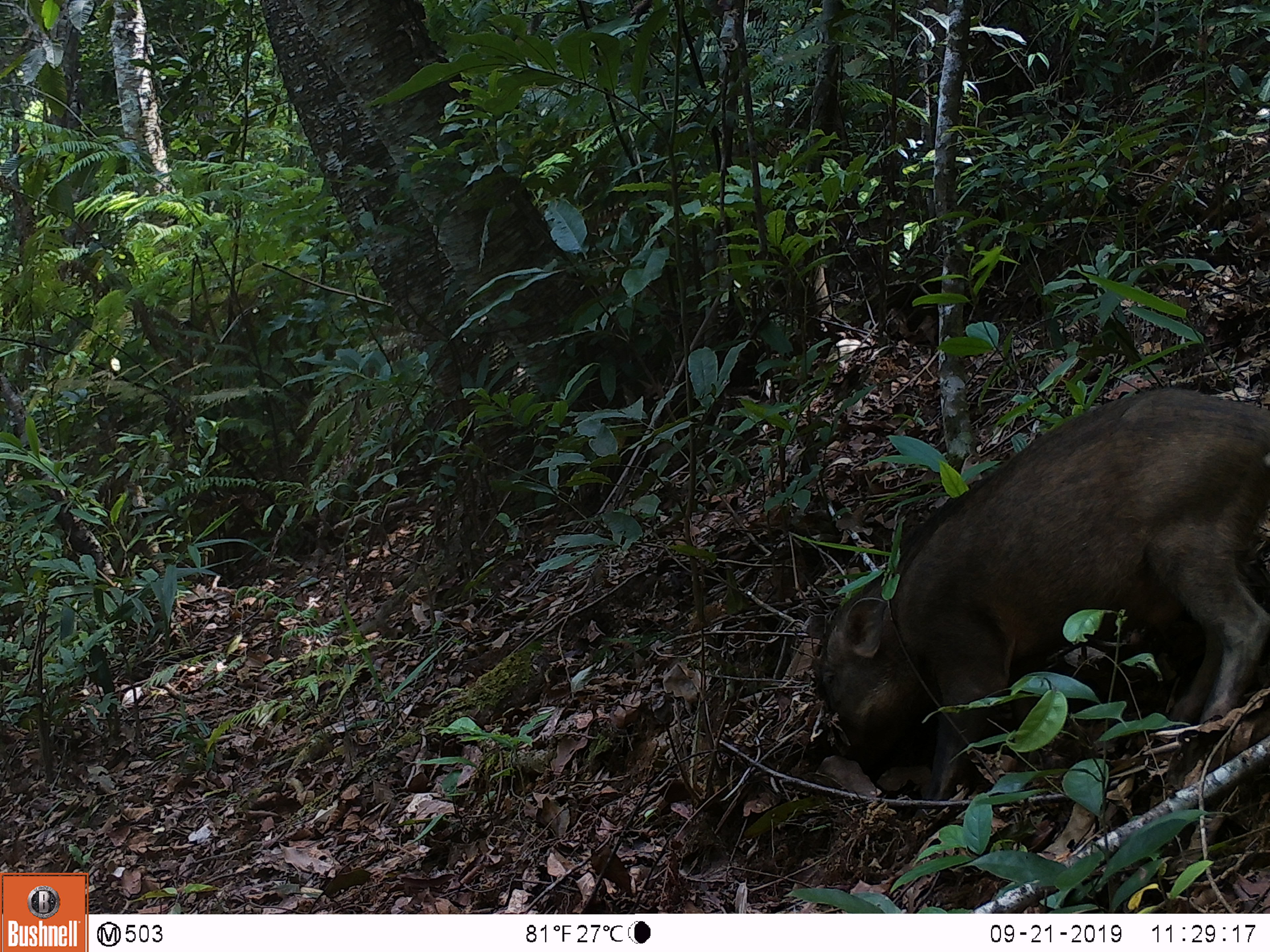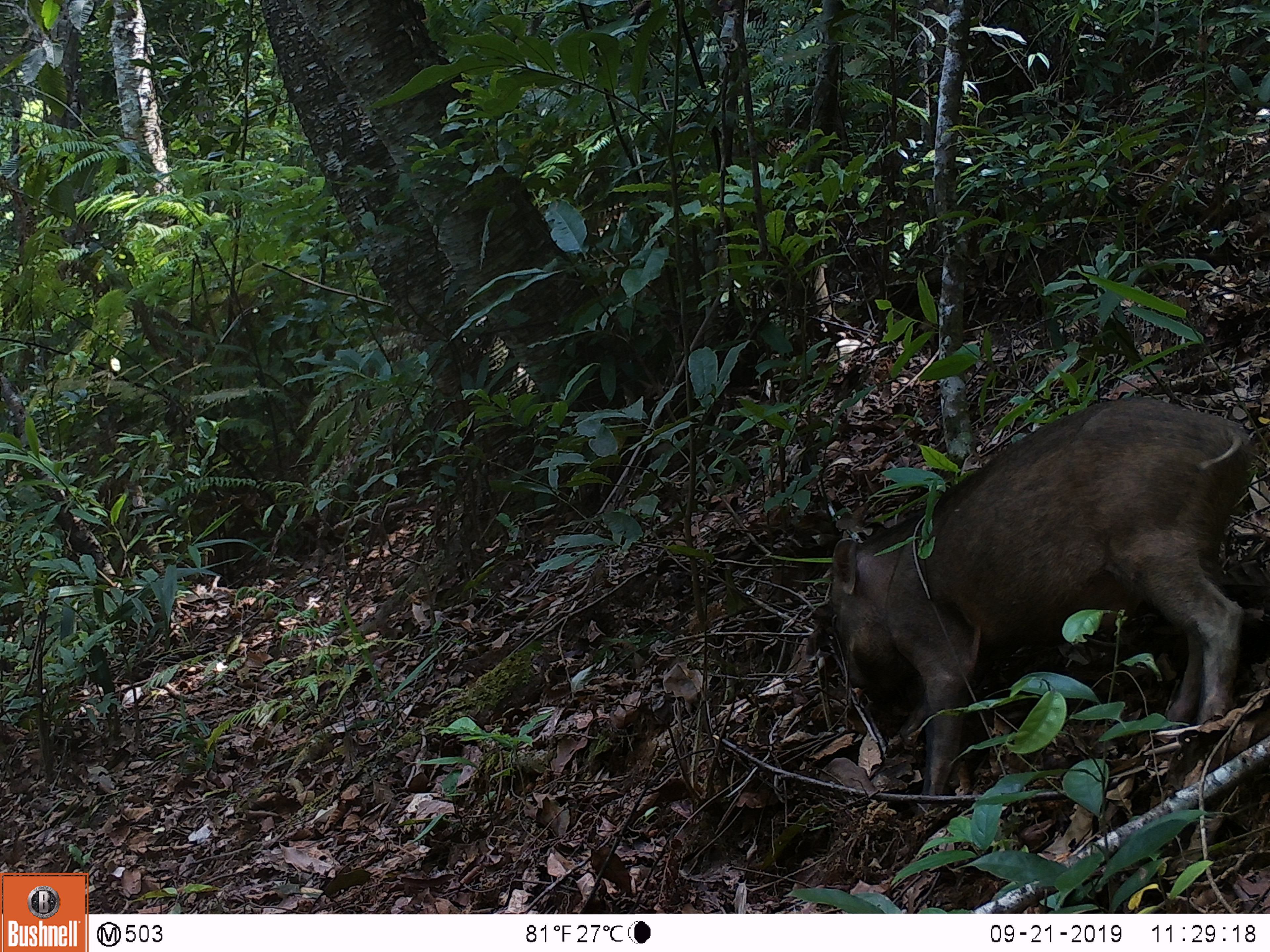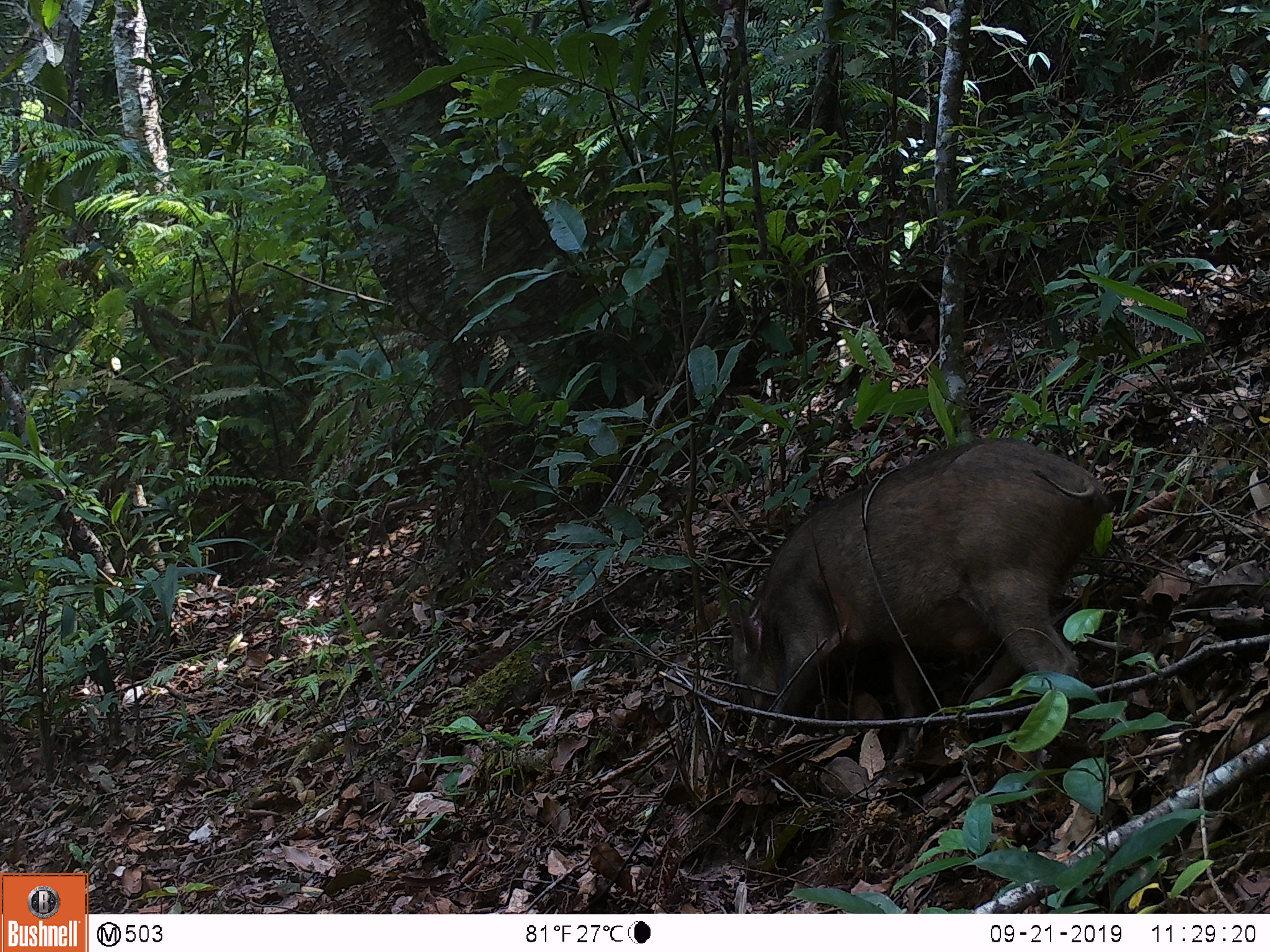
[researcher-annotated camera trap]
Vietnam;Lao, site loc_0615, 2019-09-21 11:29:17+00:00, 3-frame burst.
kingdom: Animalia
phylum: Chordata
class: Mammalia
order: Artiodactyla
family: Suidae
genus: Sus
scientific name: Sus scrofa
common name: eurasian wild pig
Eurasian wild pig (Sus scrofa). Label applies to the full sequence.